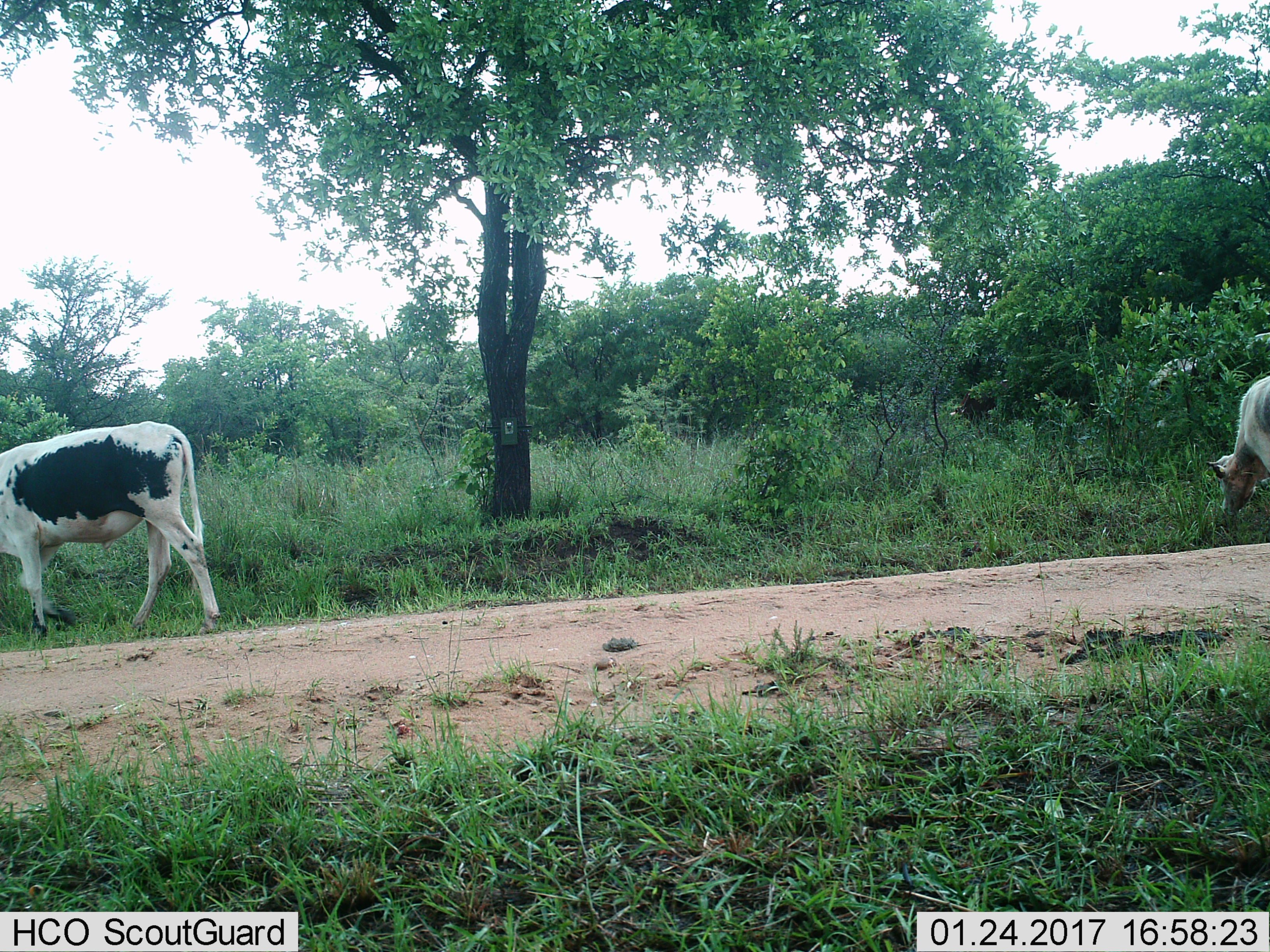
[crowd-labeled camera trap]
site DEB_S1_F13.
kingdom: Animalia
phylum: Chordata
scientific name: Vertebrata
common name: domestic animal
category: domesticanimal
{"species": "domesticanimal (domestic animal) (Vertebrata)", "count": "2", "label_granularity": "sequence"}